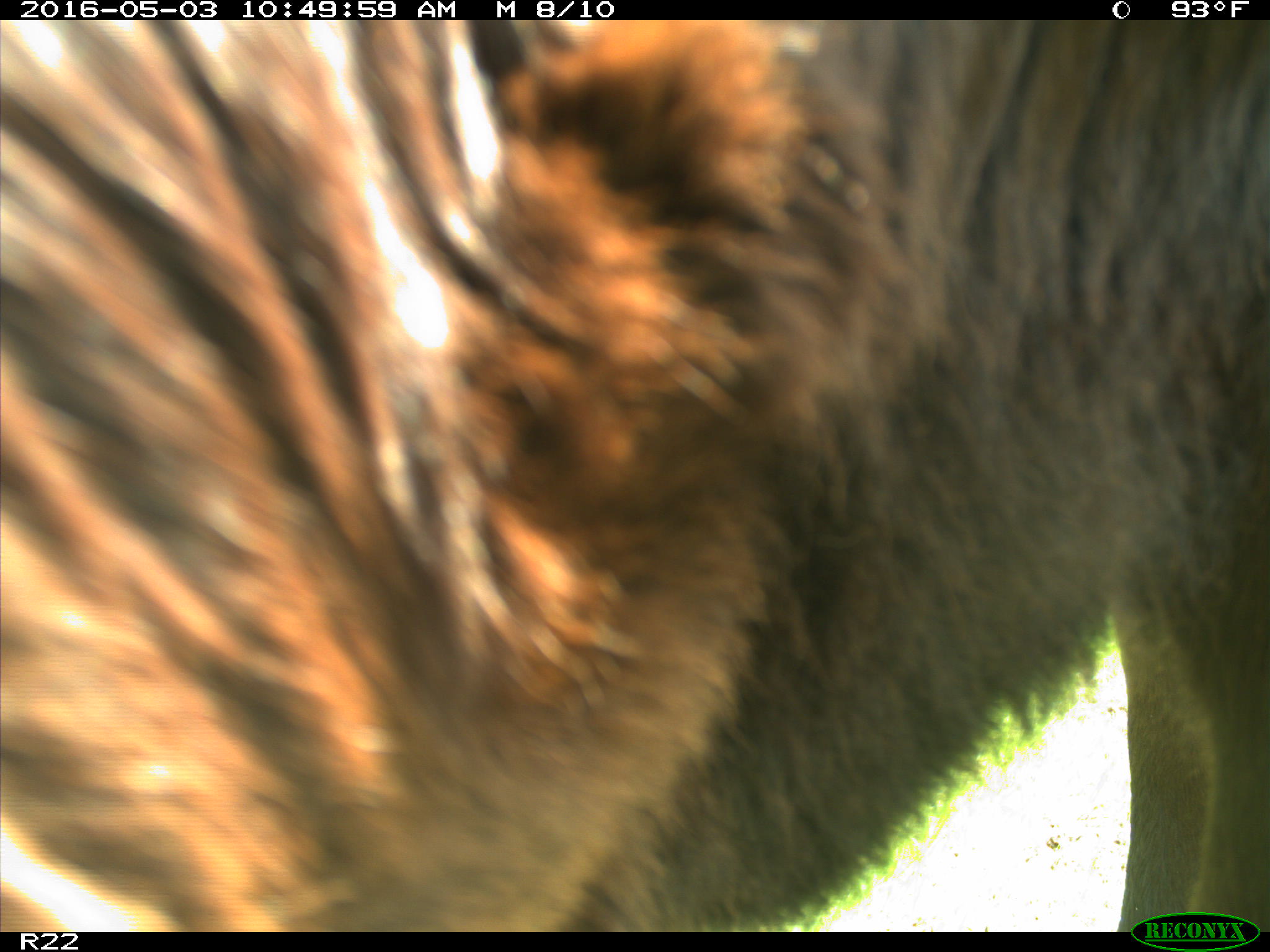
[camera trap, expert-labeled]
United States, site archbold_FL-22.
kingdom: Animalia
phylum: Chordata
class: Mammalia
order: Artiodactyla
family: Bovidae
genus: Bos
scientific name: Bos taurus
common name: domestic cow